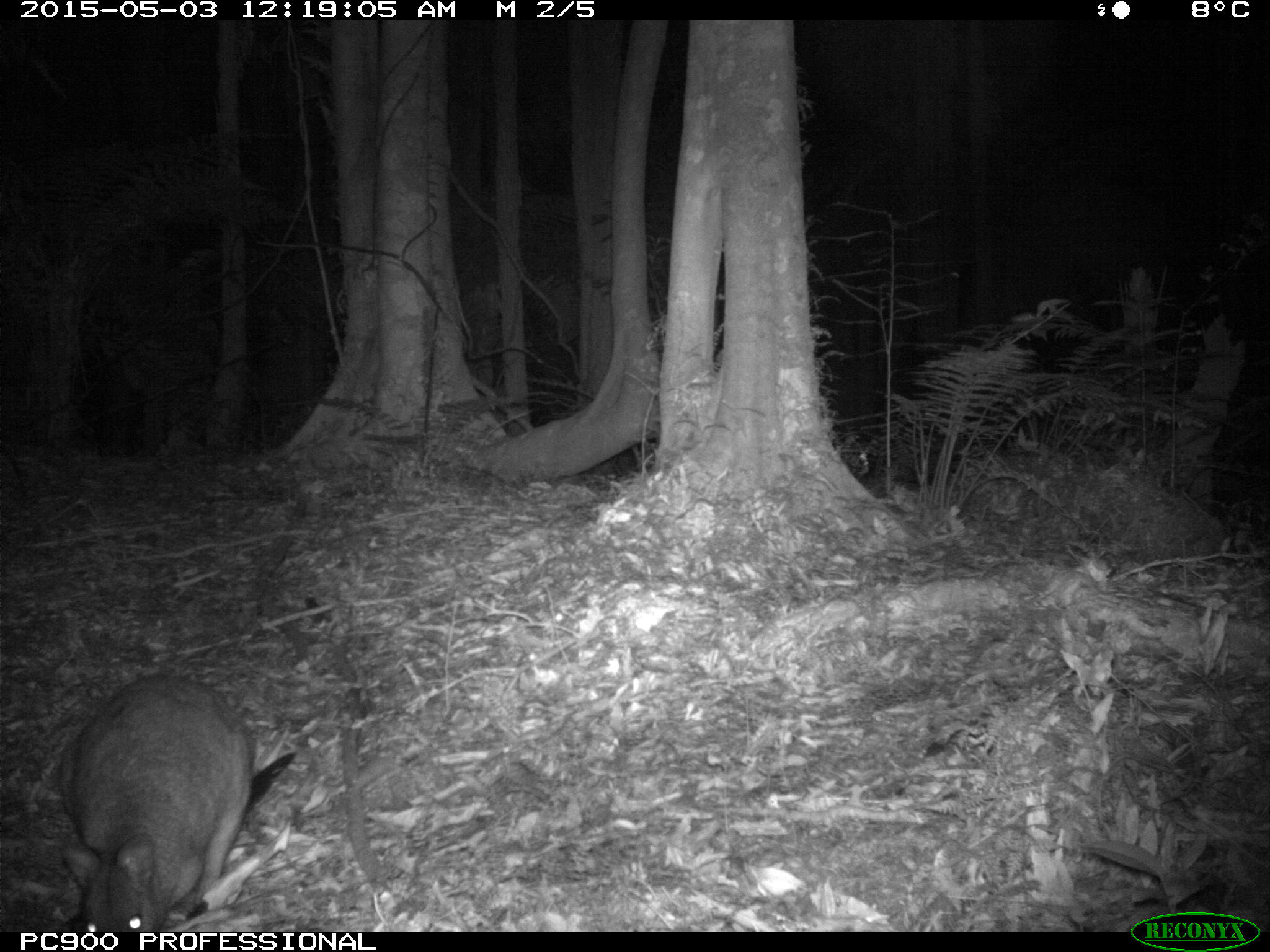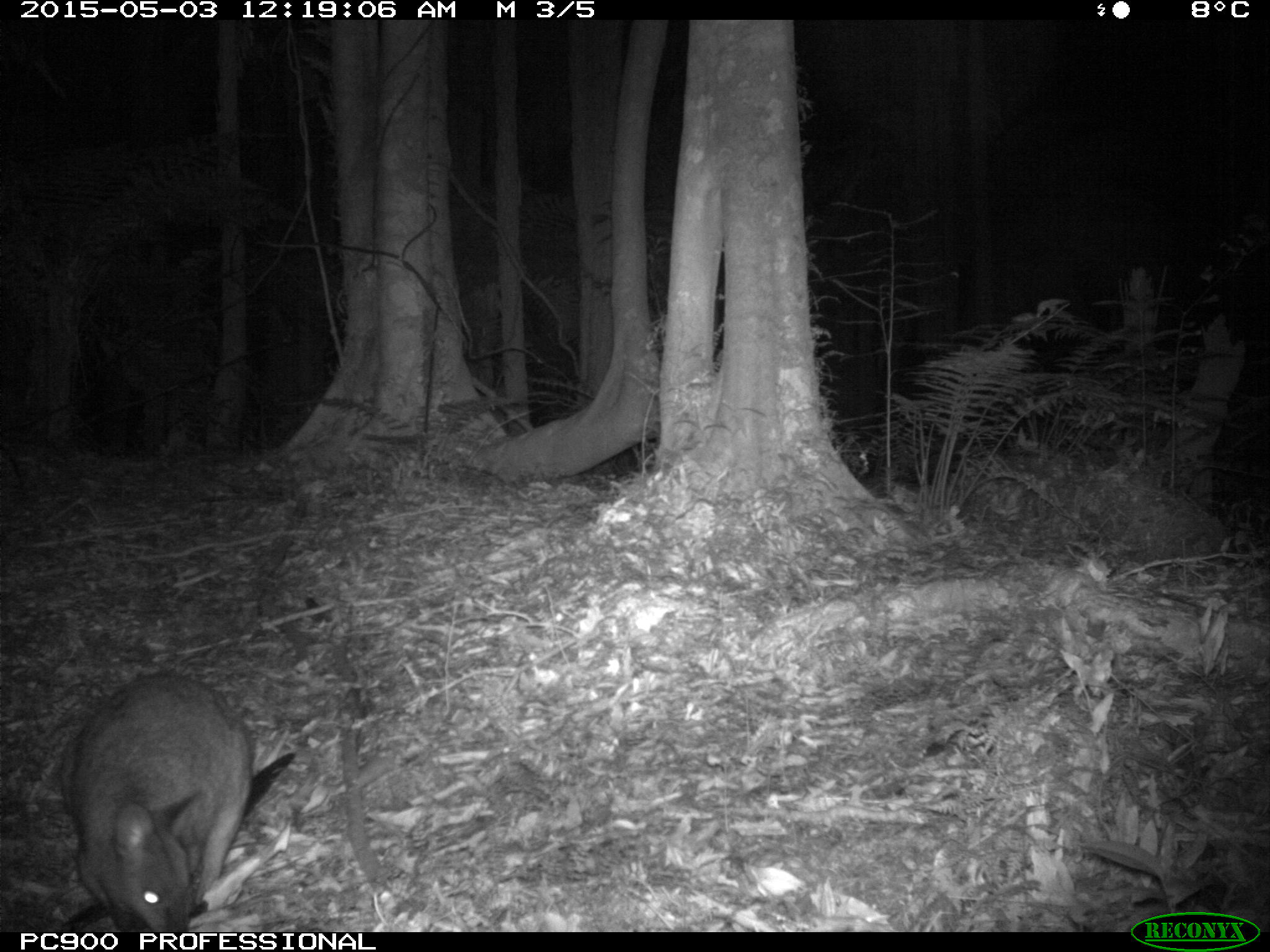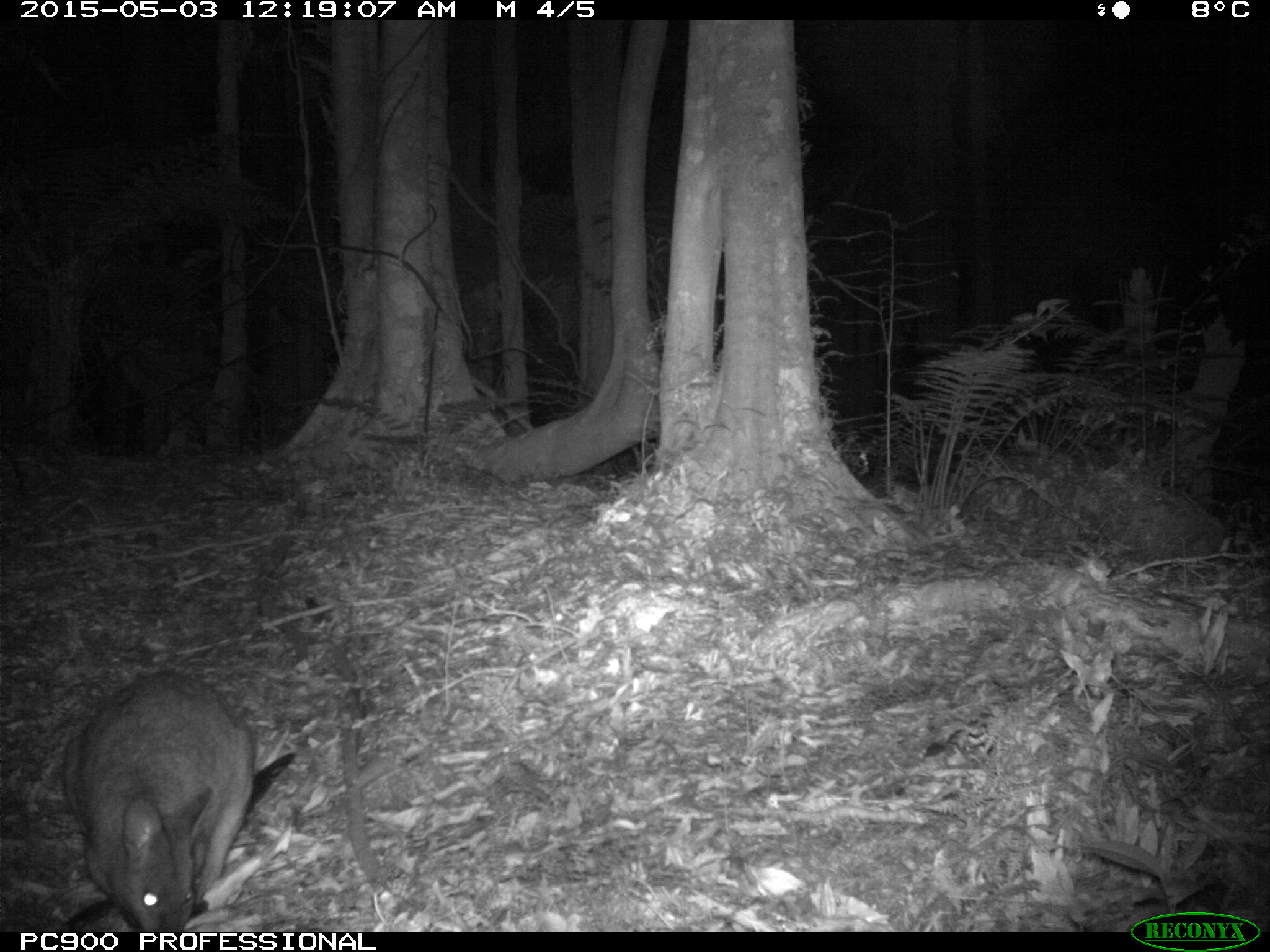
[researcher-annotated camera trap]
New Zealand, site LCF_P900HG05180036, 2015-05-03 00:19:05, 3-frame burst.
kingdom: Animalia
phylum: Chordata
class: Mammalia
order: Diprotodontia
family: Macropodidae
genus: Notamacropus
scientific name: Notamacropus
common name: wallaby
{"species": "wallaby (Notamacropus)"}